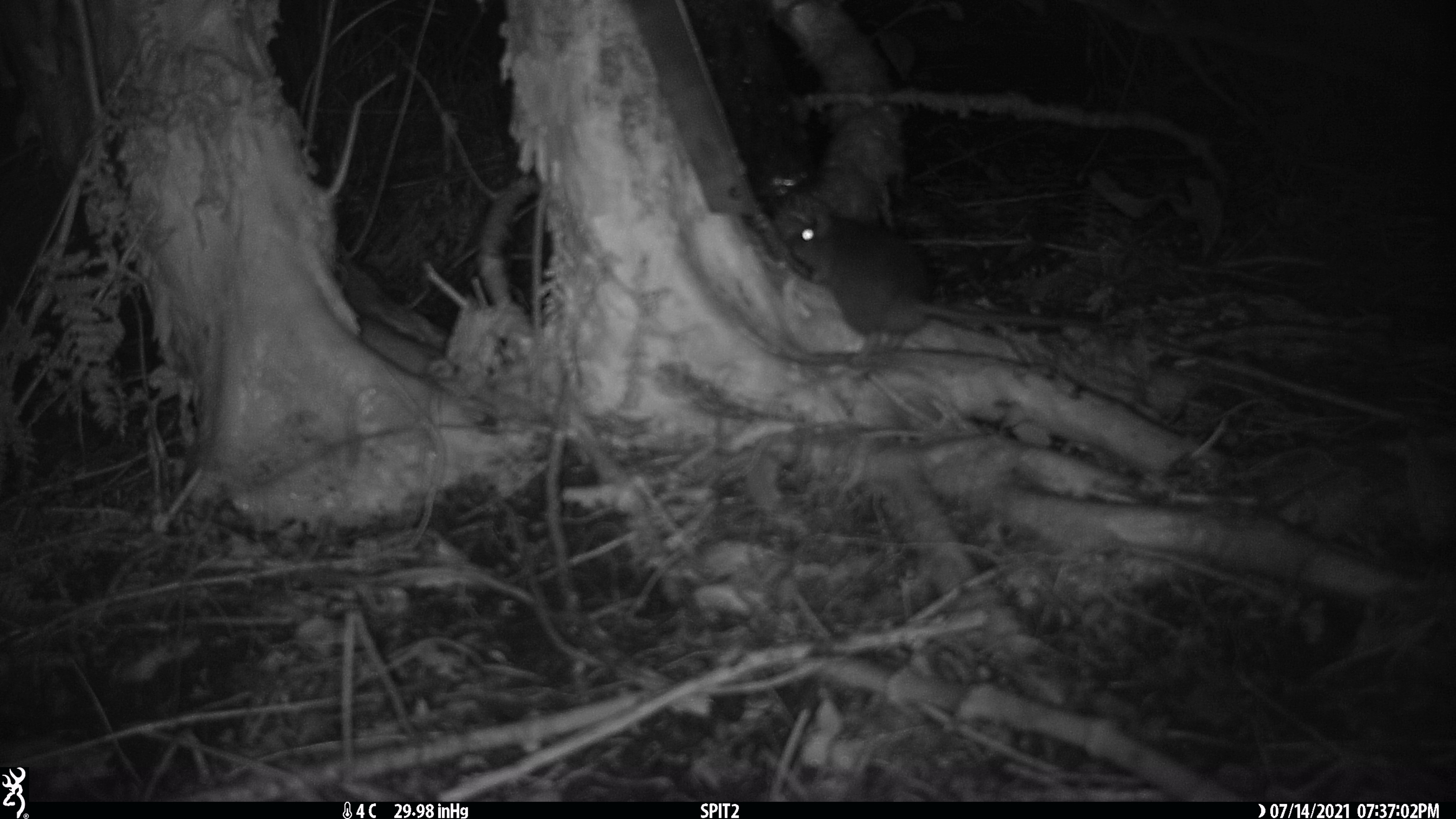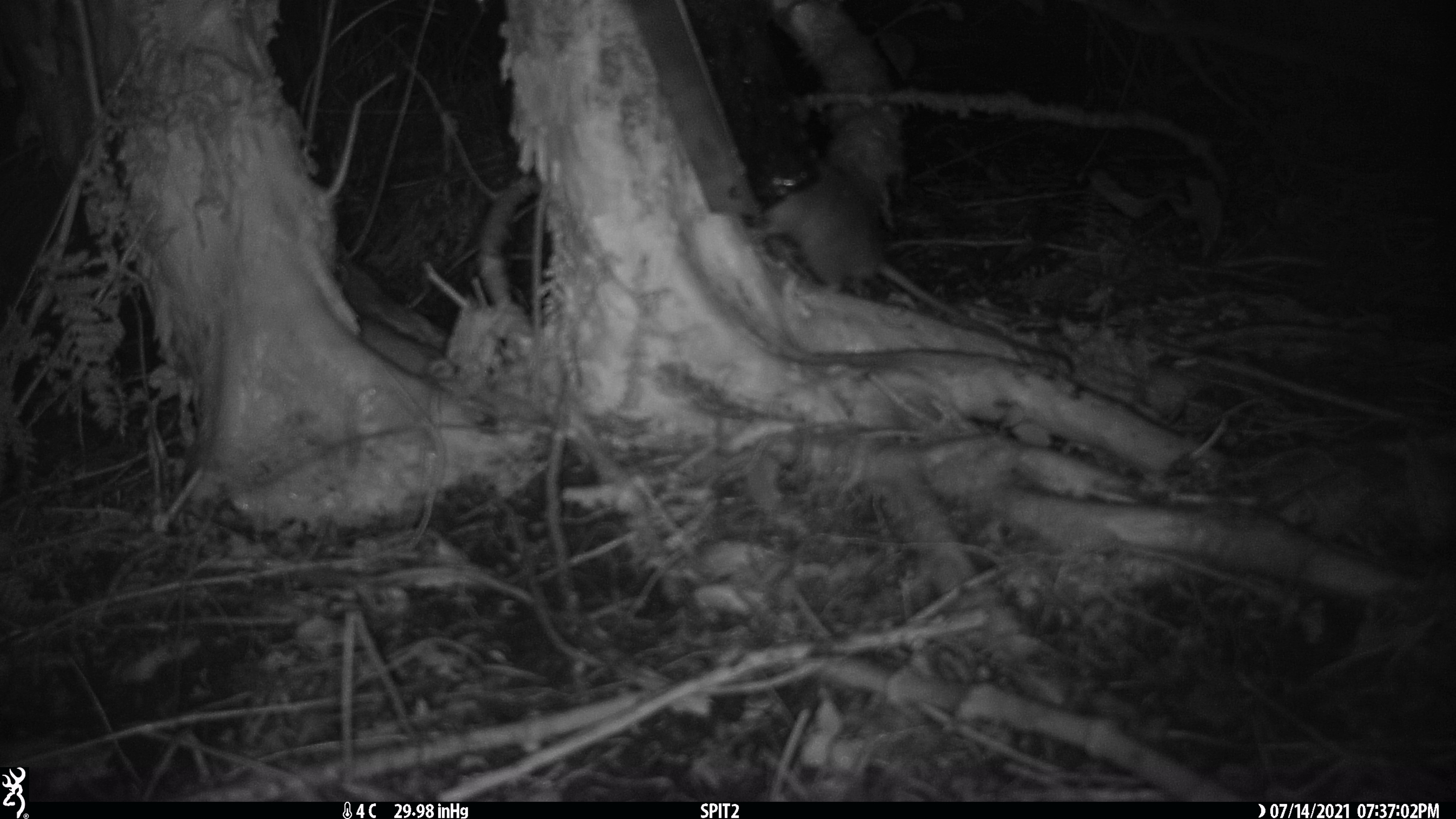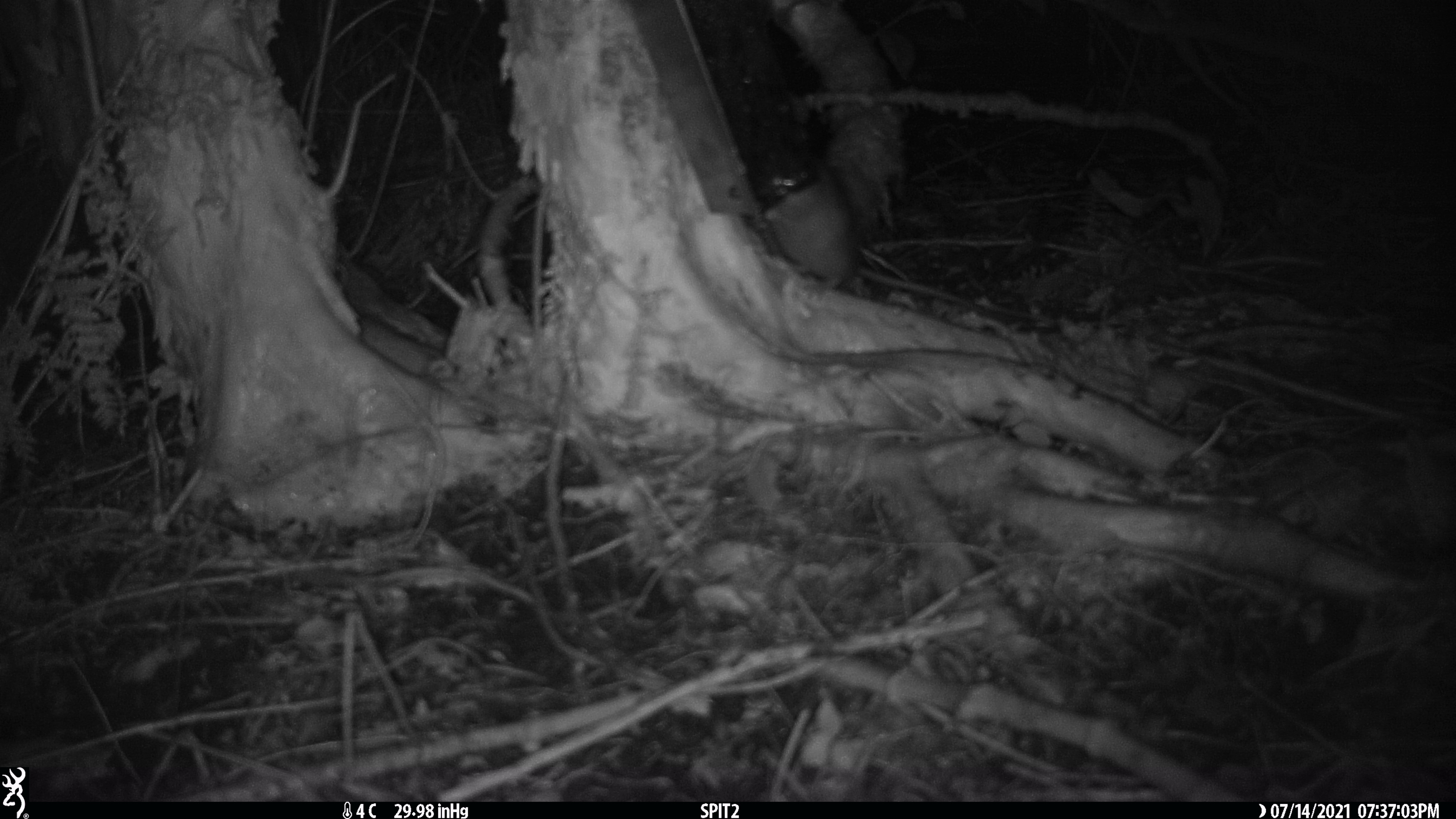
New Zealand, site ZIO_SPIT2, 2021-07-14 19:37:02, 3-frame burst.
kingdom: Animalia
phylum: Chordata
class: Mammalia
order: Rodentia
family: Muridae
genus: Rattus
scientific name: Rattus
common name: rat